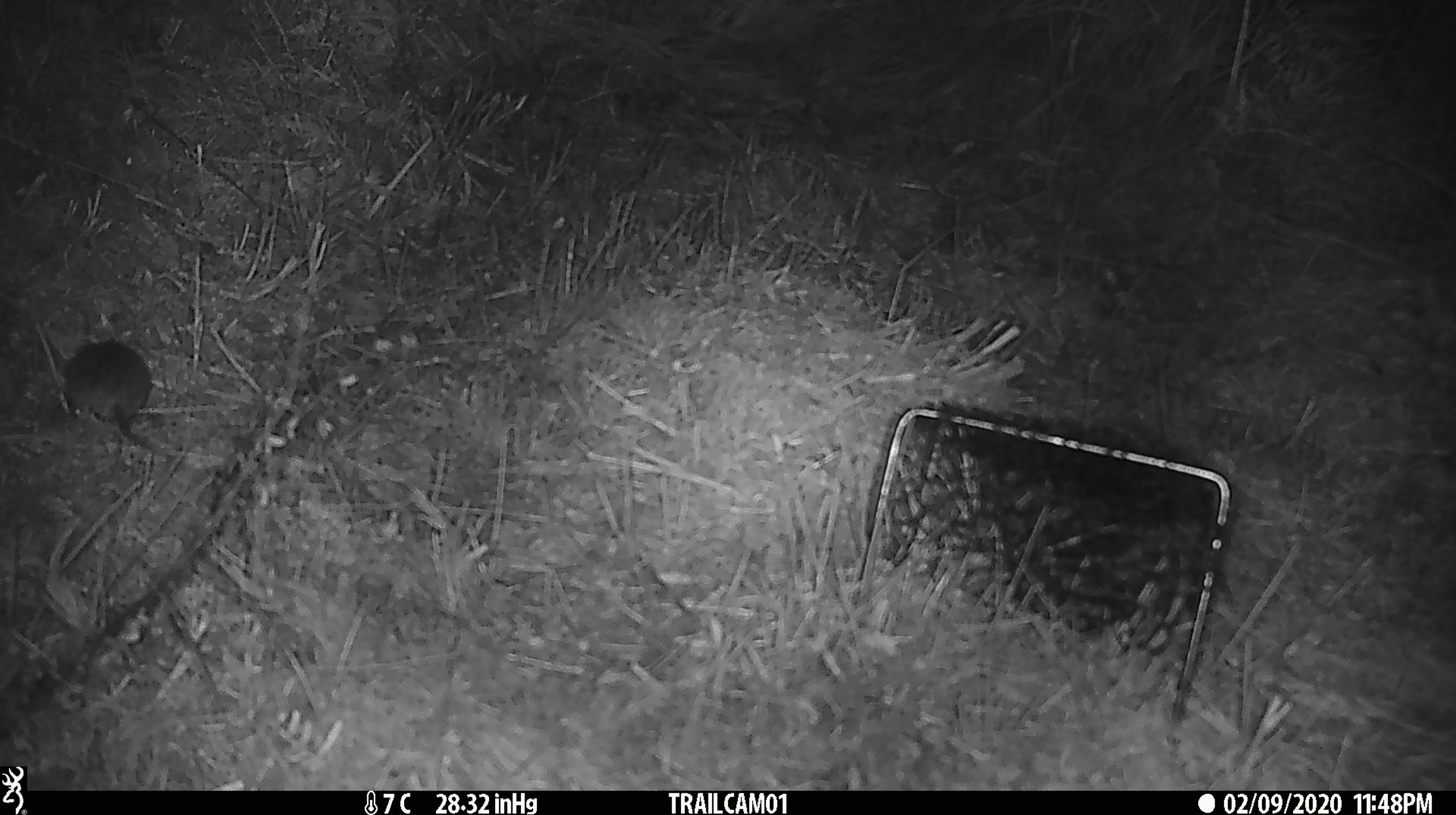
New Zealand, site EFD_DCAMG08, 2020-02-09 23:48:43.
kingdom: Animalia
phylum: Chordata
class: Mammalia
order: Rodentia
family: Muridae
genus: Mus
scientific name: Mus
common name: mouse